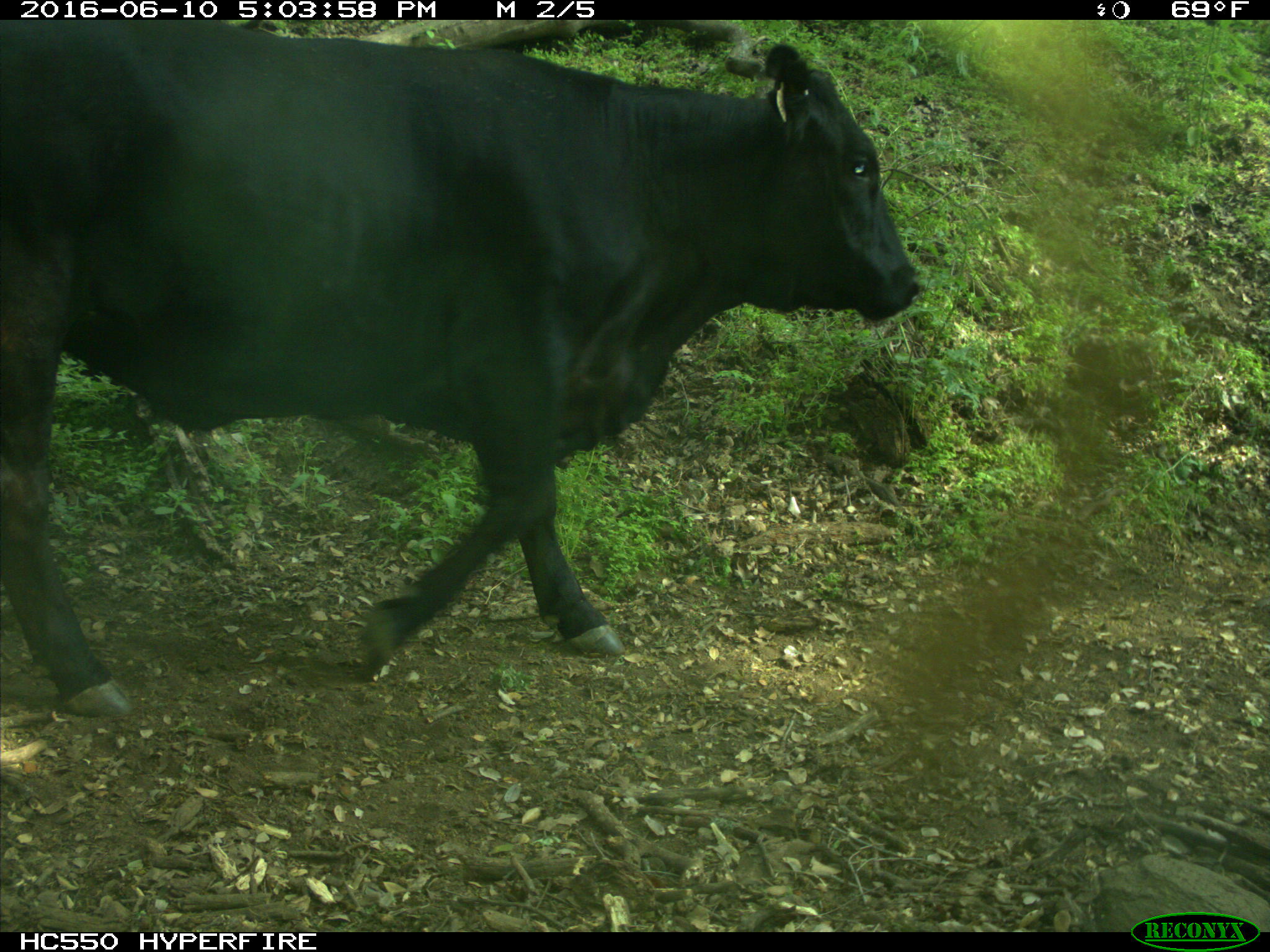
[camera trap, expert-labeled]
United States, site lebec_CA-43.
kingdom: Animalia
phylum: Chordata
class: Mammalia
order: Artiodactyla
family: Bovidae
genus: Bos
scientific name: Bos taurus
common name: domestic cow